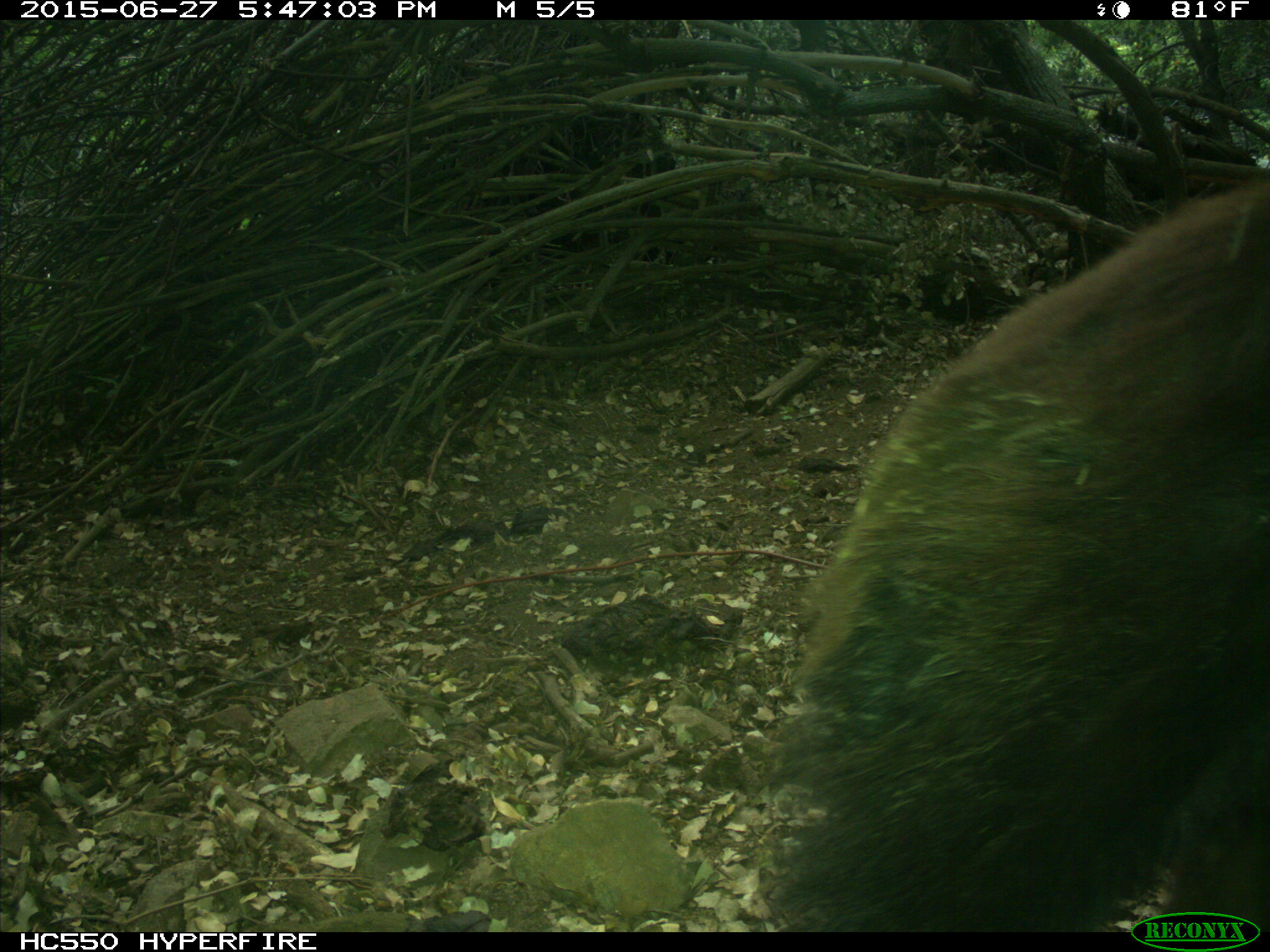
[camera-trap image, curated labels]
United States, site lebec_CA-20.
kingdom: Animalia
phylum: Chordata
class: Mammalia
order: Carnivora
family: Ursidae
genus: Ursus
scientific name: Ursus americanus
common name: american black bear